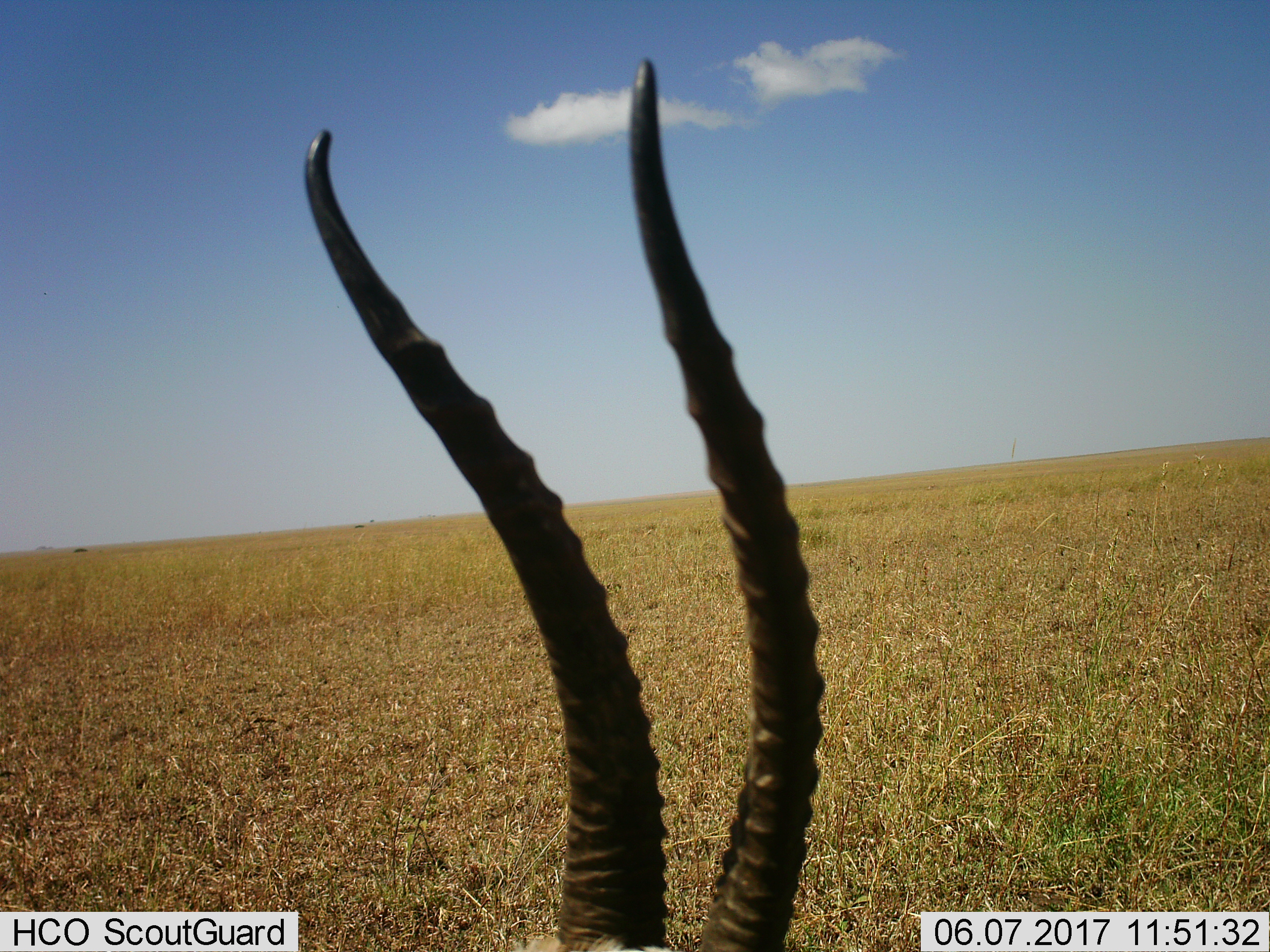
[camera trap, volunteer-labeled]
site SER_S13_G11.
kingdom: Animalia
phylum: Chordata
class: Mammalia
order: Artiodactyla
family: Bovidae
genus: Eudorcas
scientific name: Eudorcas thomsonii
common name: thomson's gazelle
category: gazellethomsons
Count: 1.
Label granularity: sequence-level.